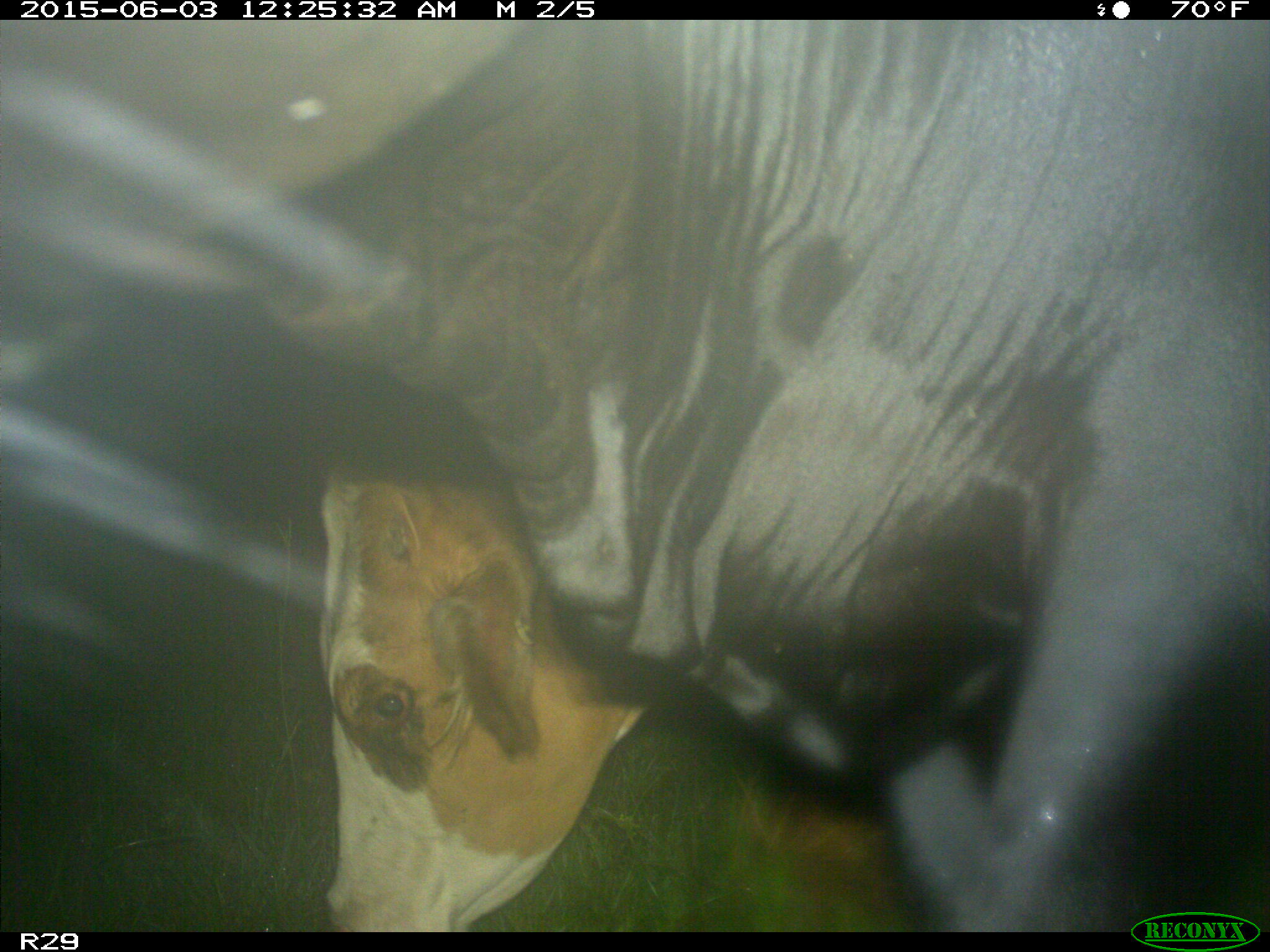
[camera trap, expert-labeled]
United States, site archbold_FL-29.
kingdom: Animalia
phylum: Chordata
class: Mammalia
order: Artiodactyla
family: Bovidae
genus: Bos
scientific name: Bos taurus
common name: domestic cow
Bos taurus (domestic cow).